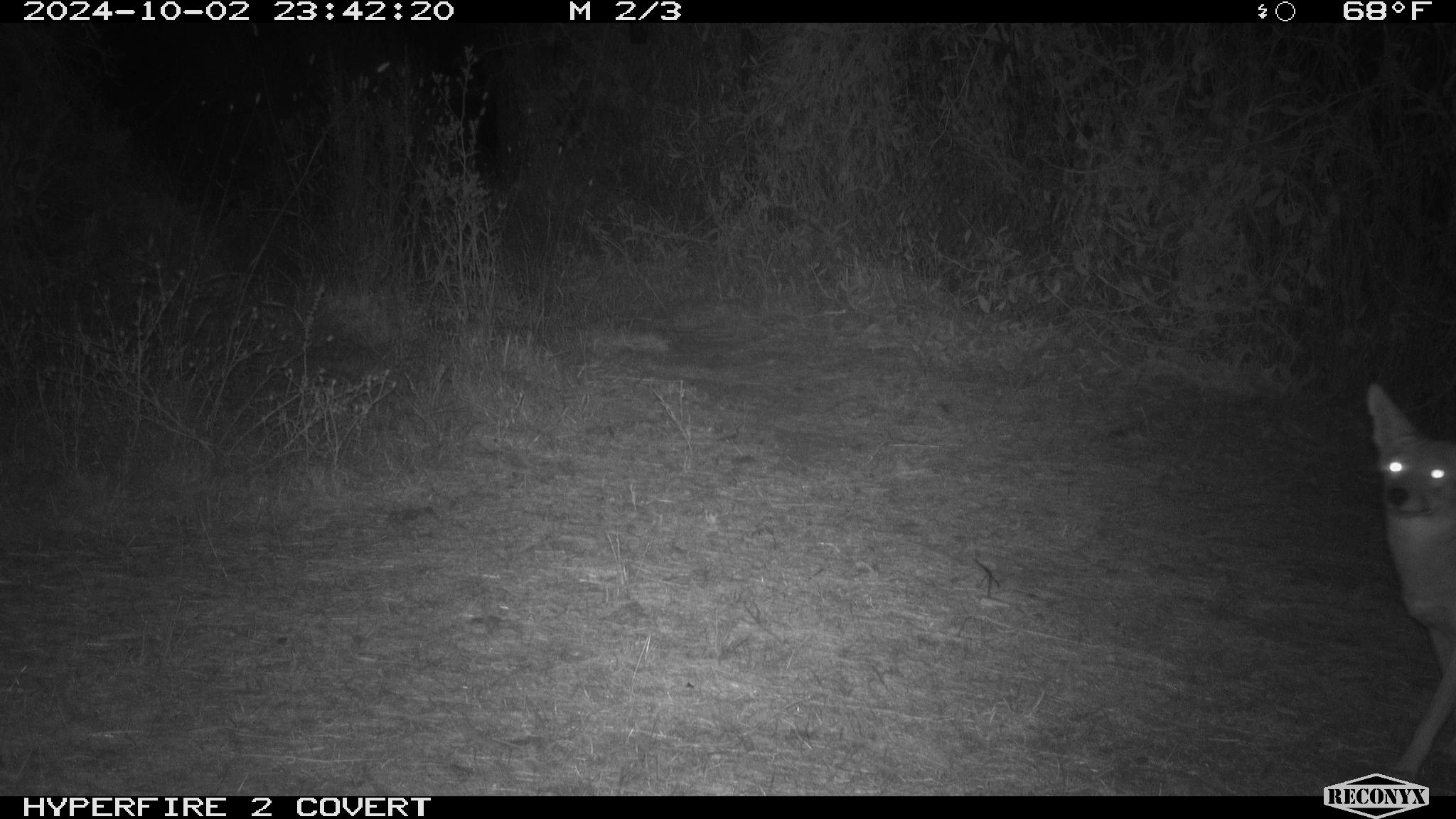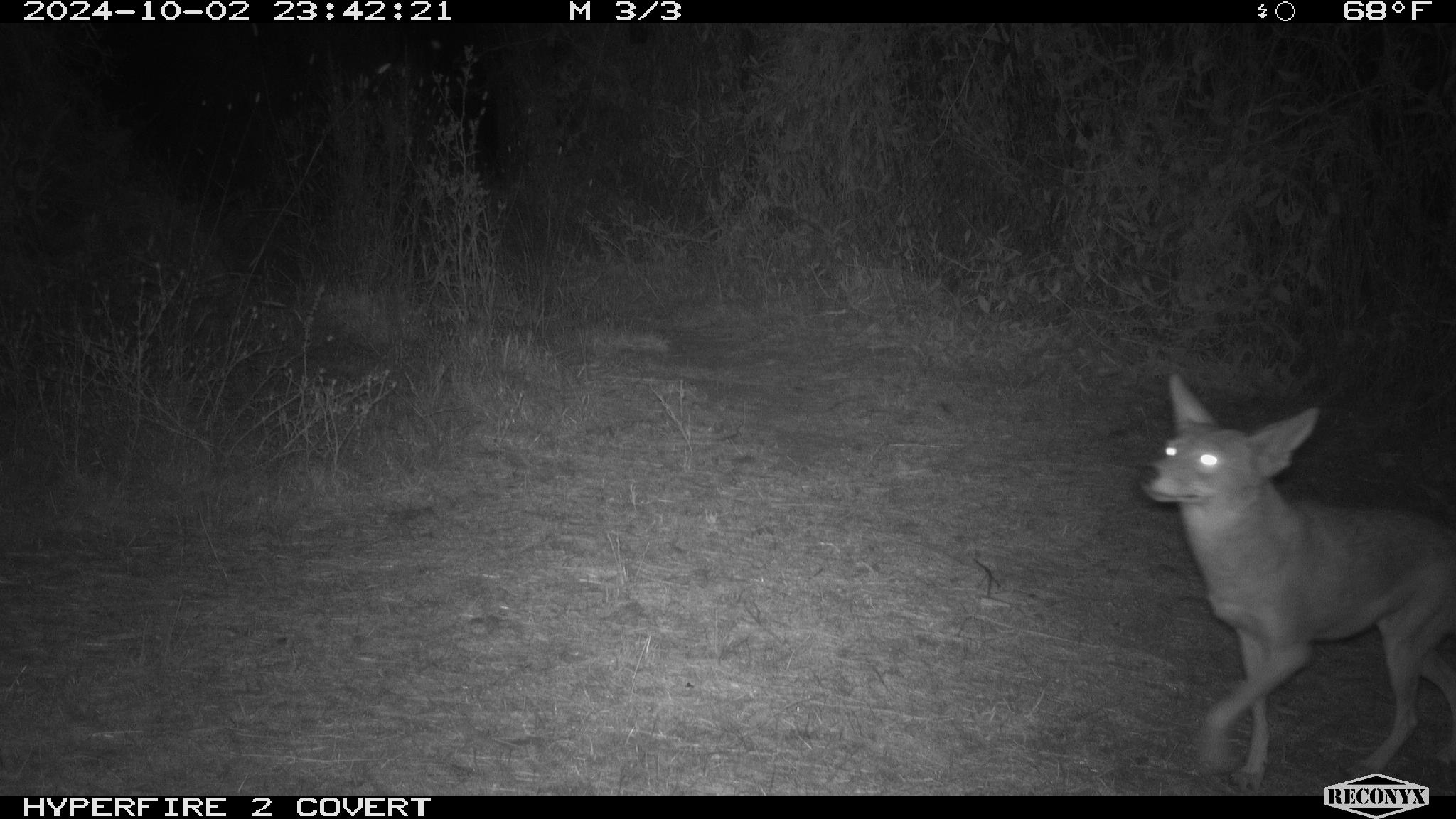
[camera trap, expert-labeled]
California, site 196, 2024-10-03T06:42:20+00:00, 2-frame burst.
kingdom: Animalia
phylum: Chordata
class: Mammalia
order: Carnivora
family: Canidae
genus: Canis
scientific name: Canis latrans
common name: coyote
Coyote (Canis latrans).